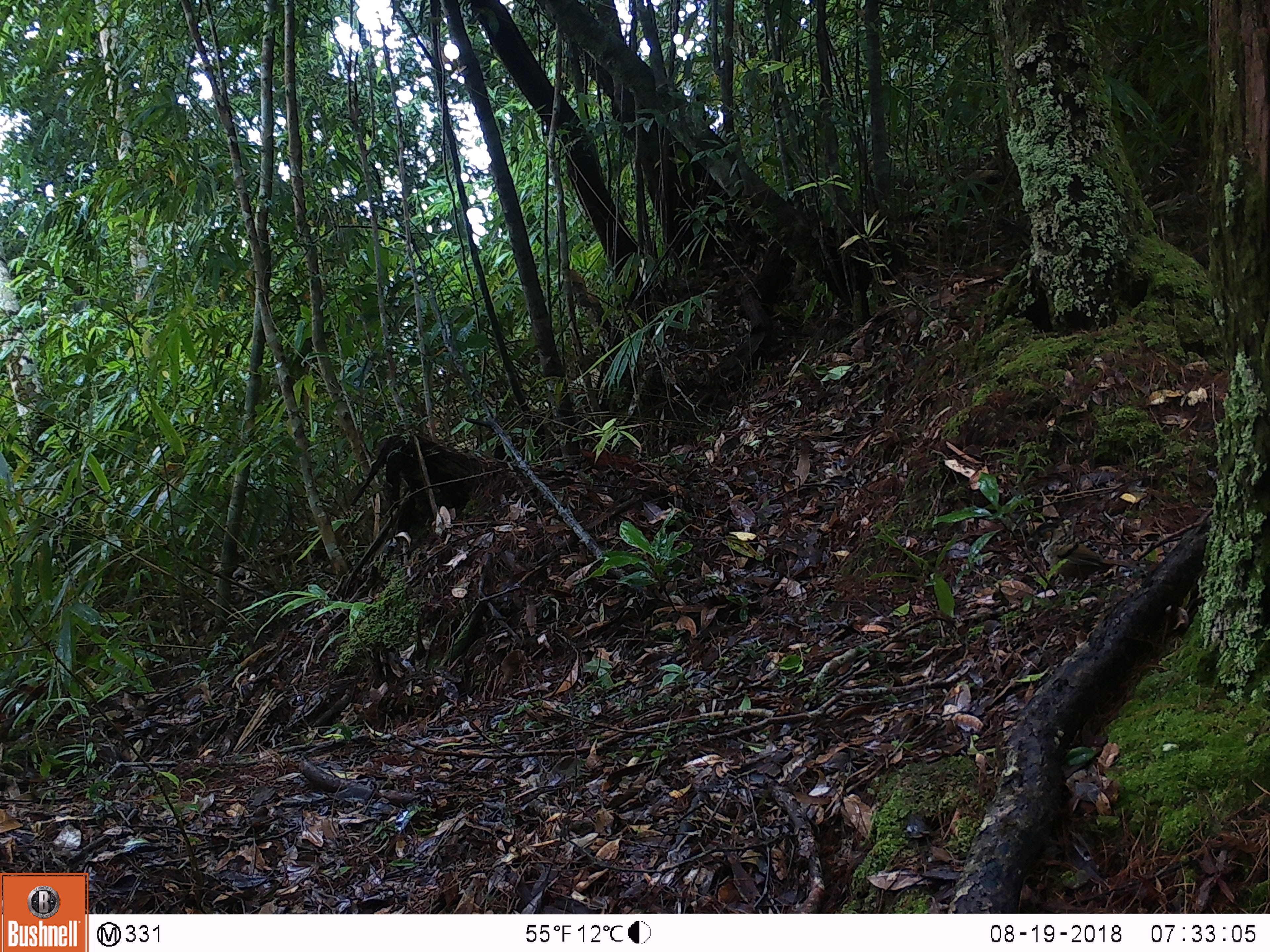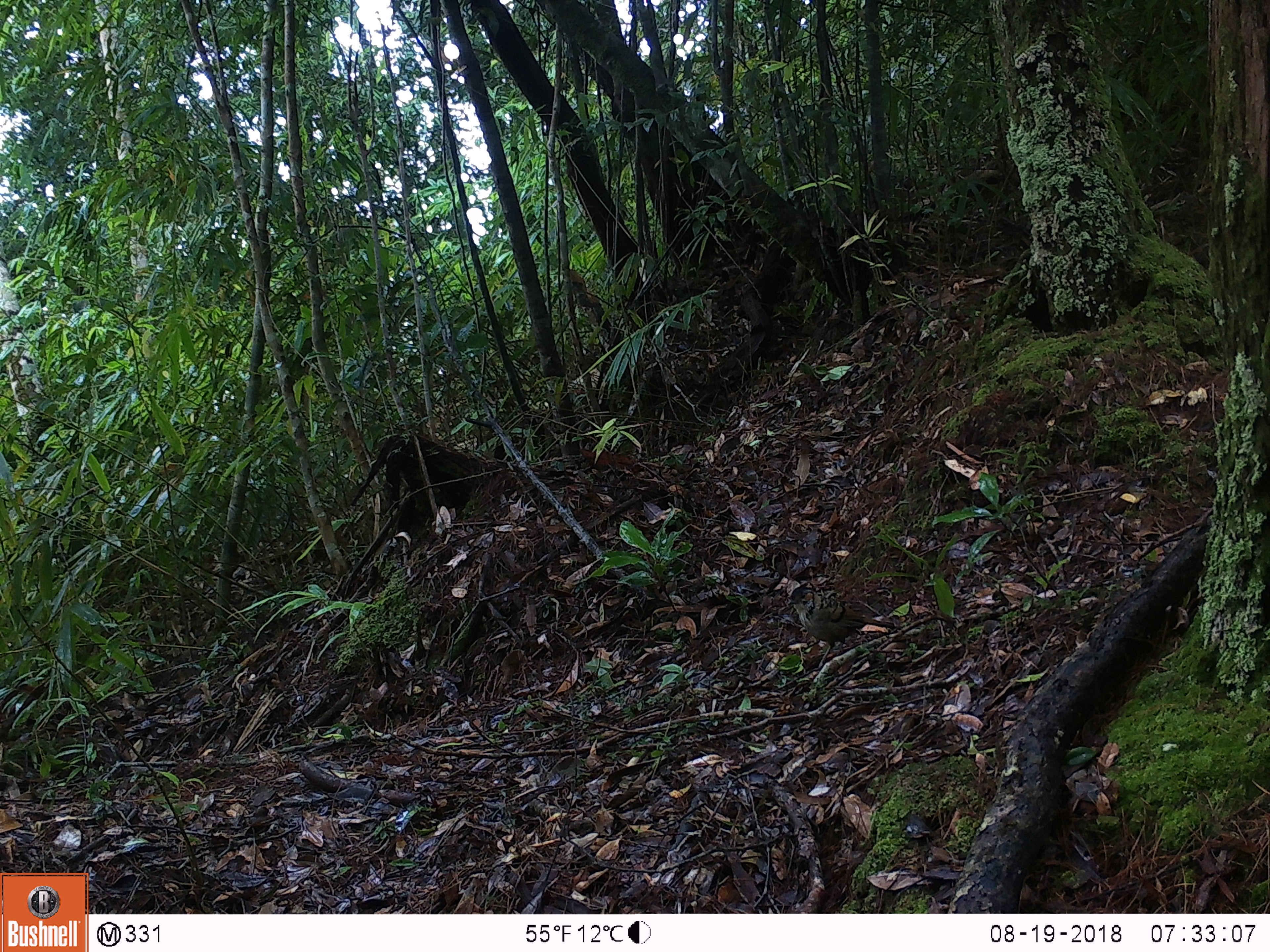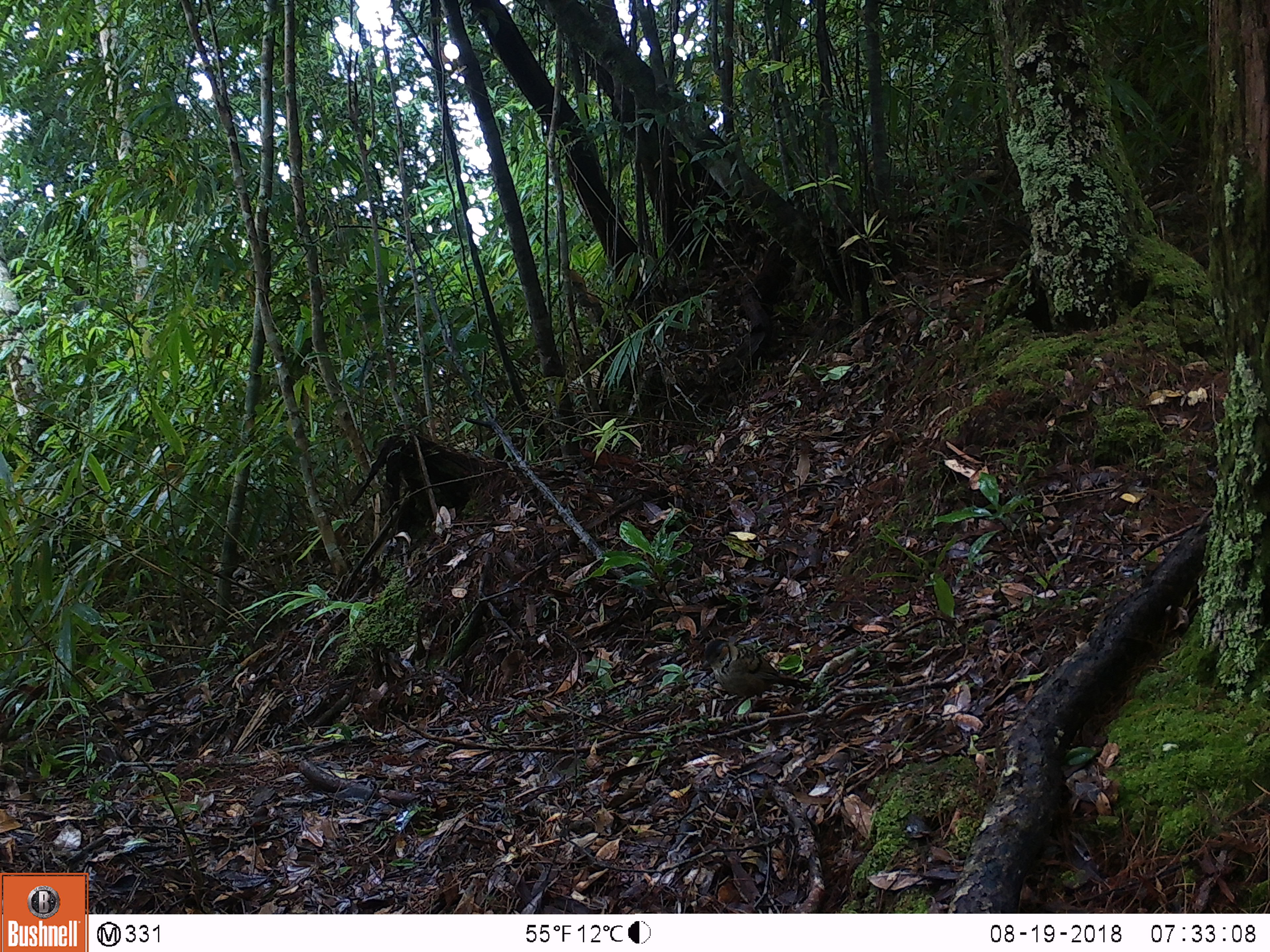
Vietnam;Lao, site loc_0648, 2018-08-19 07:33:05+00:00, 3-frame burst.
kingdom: Animalia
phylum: Chordata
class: Aves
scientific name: Aves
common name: bird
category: unidentified bird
Unidentified bird (bird) (Aves). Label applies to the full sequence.